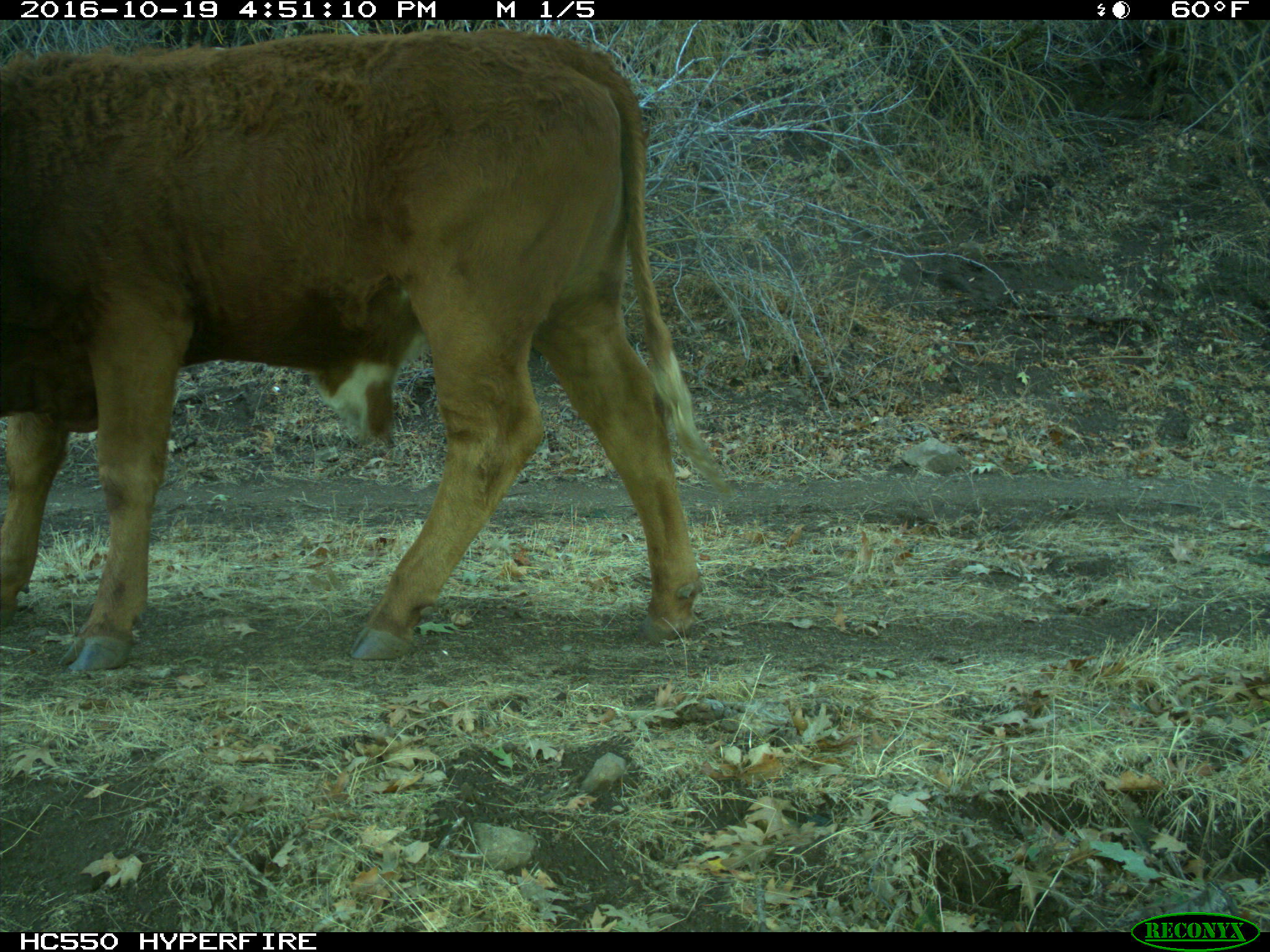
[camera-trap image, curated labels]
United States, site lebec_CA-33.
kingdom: Animalia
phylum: Chordata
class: Mammalia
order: Artiodactyla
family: Bovidae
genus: Bos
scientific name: Bos taurus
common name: domestic cow